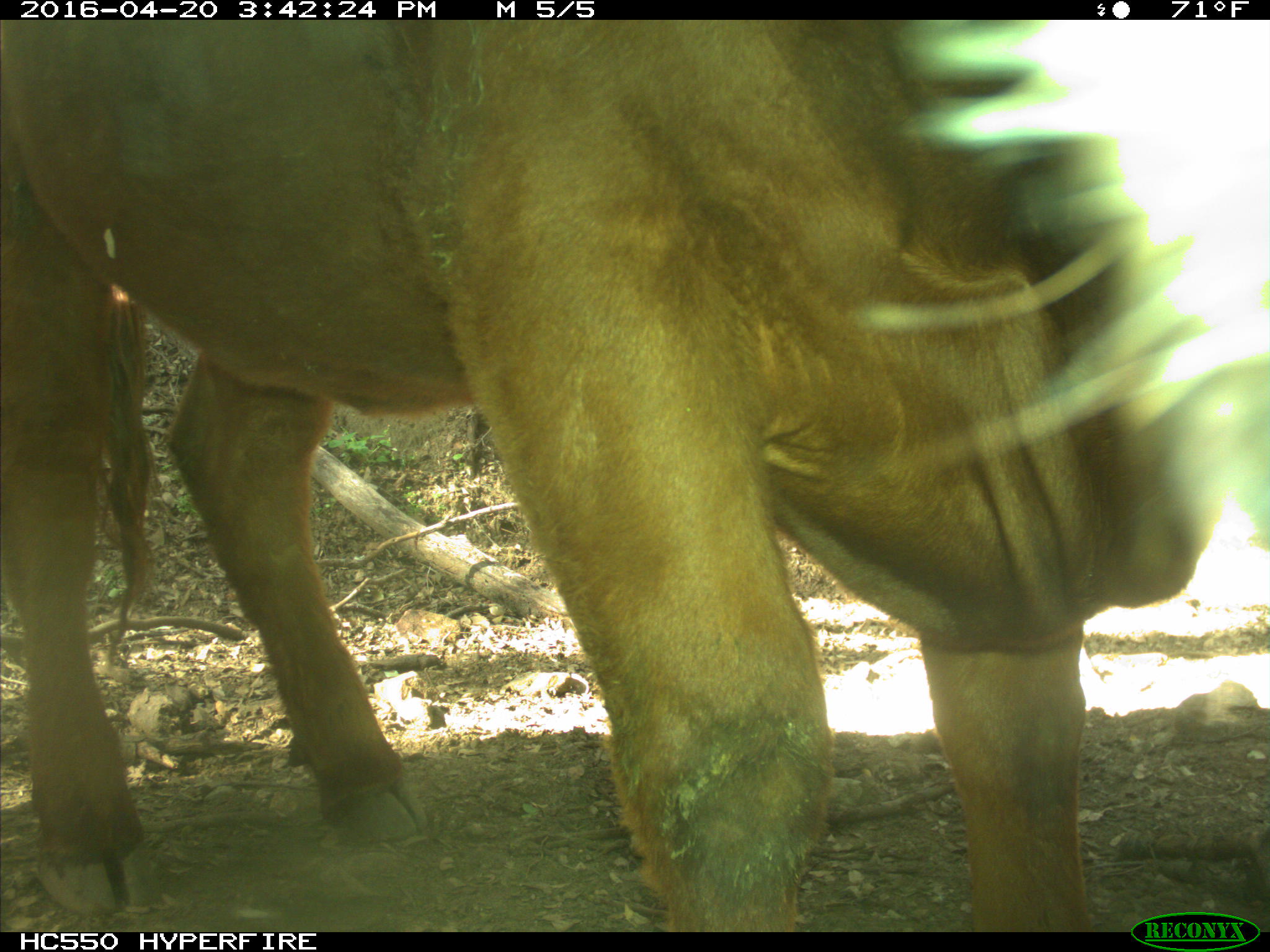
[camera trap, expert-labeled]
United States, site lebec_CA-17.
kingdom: Animalia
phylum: Chordata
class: Mammalia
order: Artiodactyla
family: Bovidae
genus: Bos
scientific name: Bos taurus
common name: domestic cow